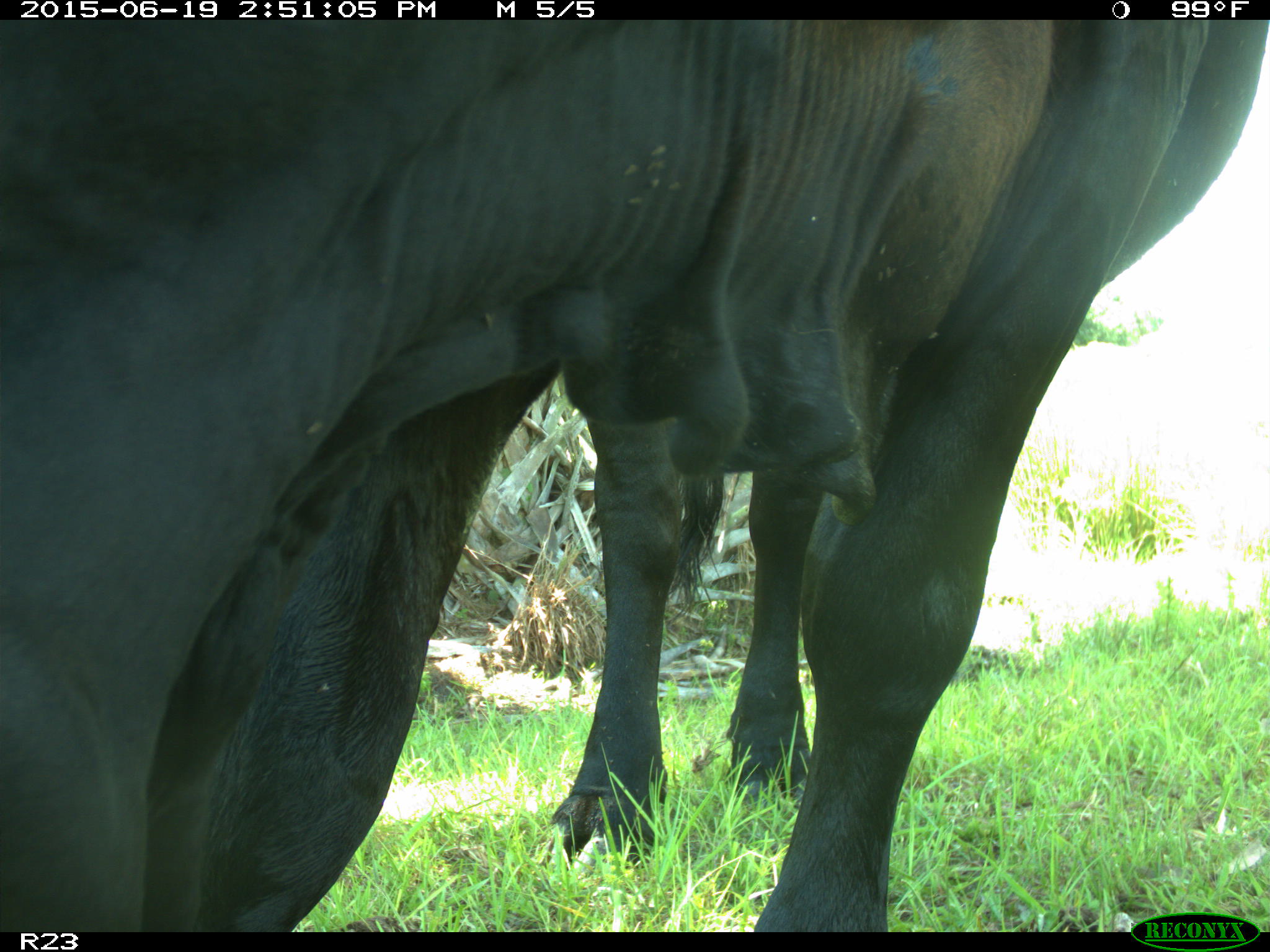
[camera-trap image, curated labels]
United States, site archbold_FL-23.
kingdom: Animalia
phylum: Chordata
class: Mammalia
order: Artiodactyla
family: Bovidae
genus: Bos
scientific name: Bos taurus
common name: domestic cow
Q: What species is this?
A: Bos taurus (domestic cow).